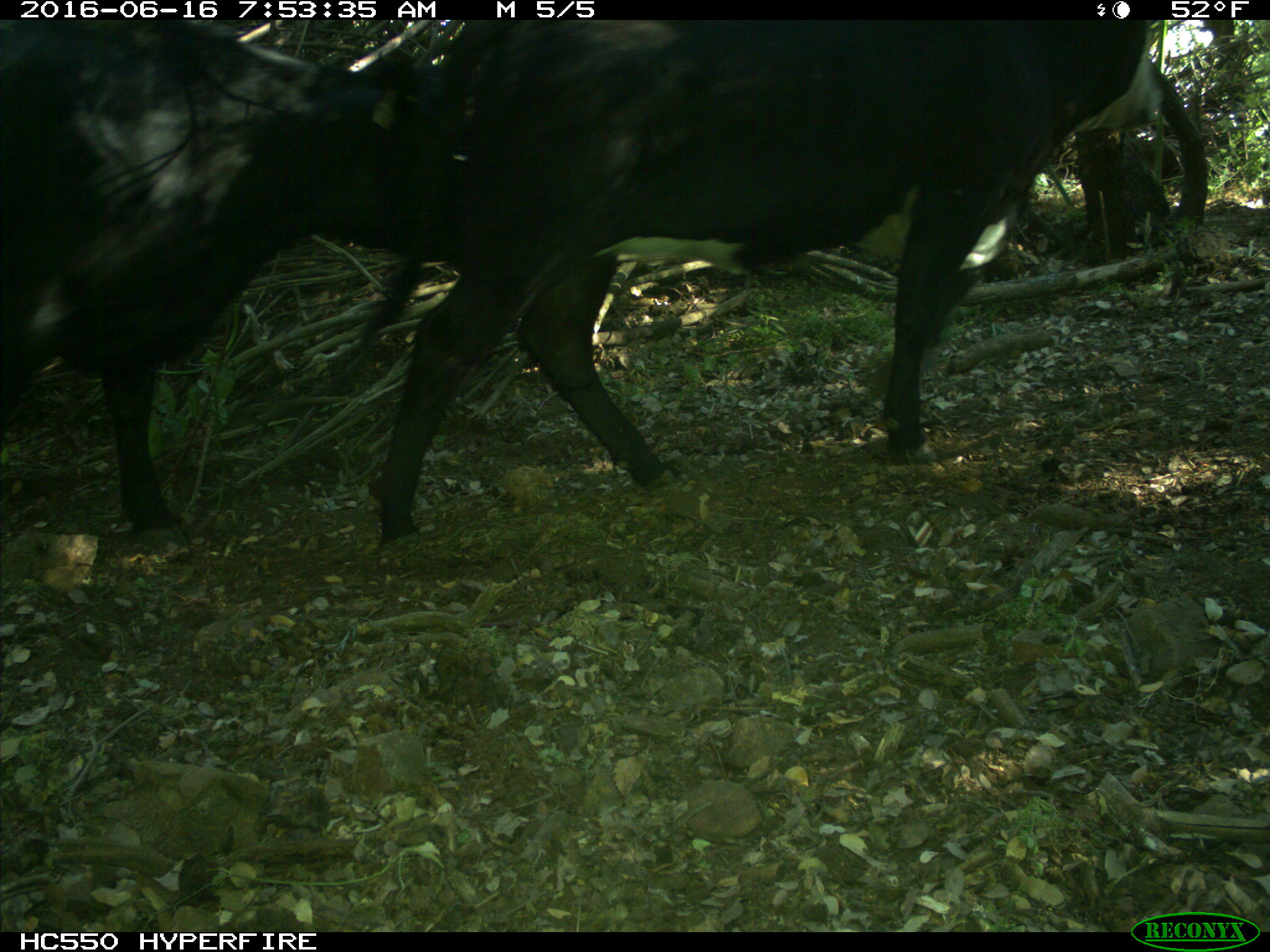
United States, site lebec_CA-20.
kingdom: Animalia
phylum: Chordata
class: Mammalia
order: Artiodactyla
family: Bovidae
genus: Bos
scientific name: Bos taurus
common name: domestic cow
Bos taurus (domestic cow).